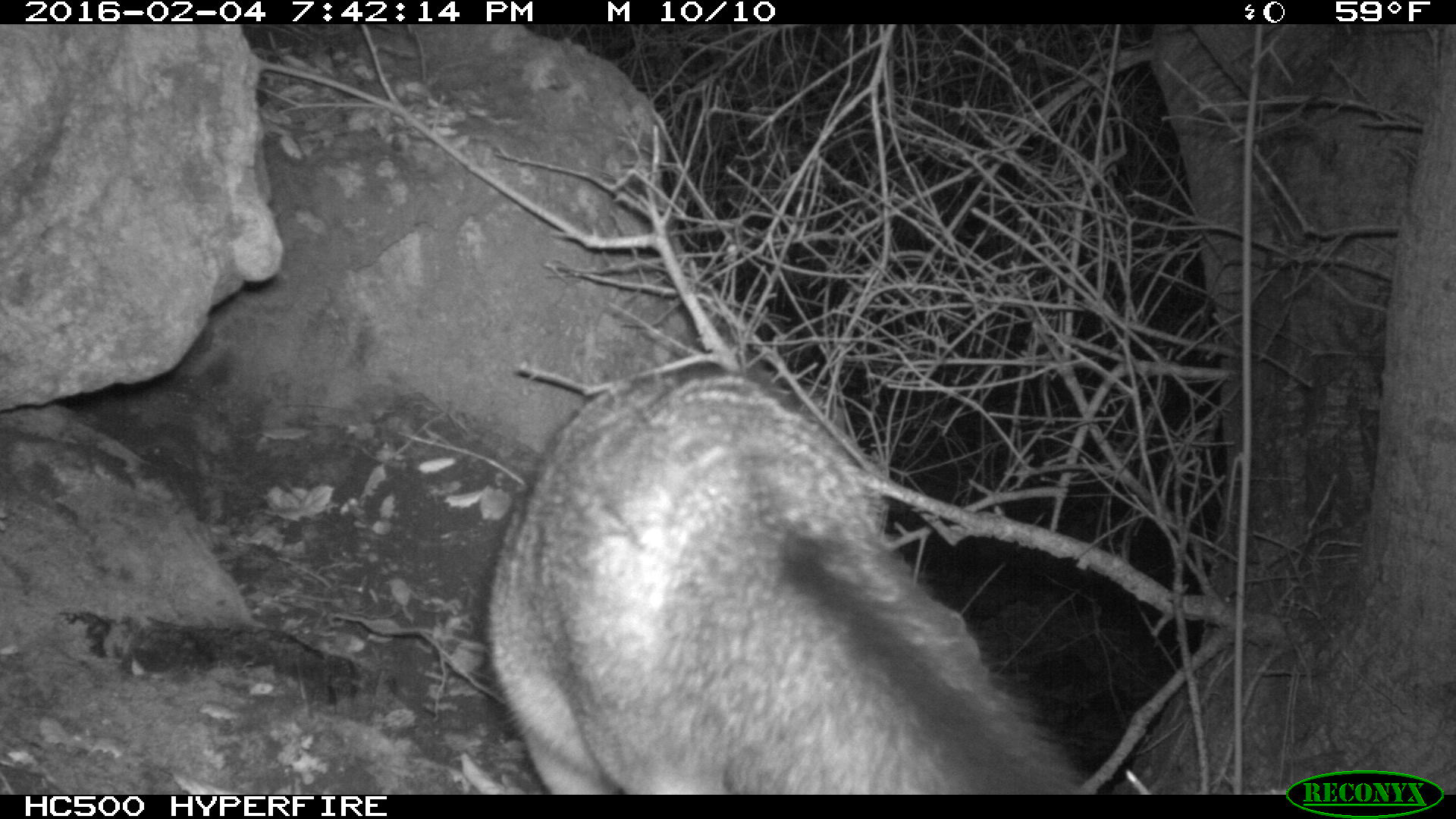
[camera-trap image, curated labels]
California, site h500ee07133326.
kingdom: Animalia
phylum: Chordata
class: Mammalia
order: Carnivora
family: Canidae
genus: Urocyon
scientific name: Urocyon littoralis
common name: island fox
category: fox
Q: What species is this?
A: Fox (island fox) (Urocyon littoralis).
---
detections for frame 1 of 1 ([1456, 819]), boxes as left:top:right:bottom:
fox: 488:367:1090:794